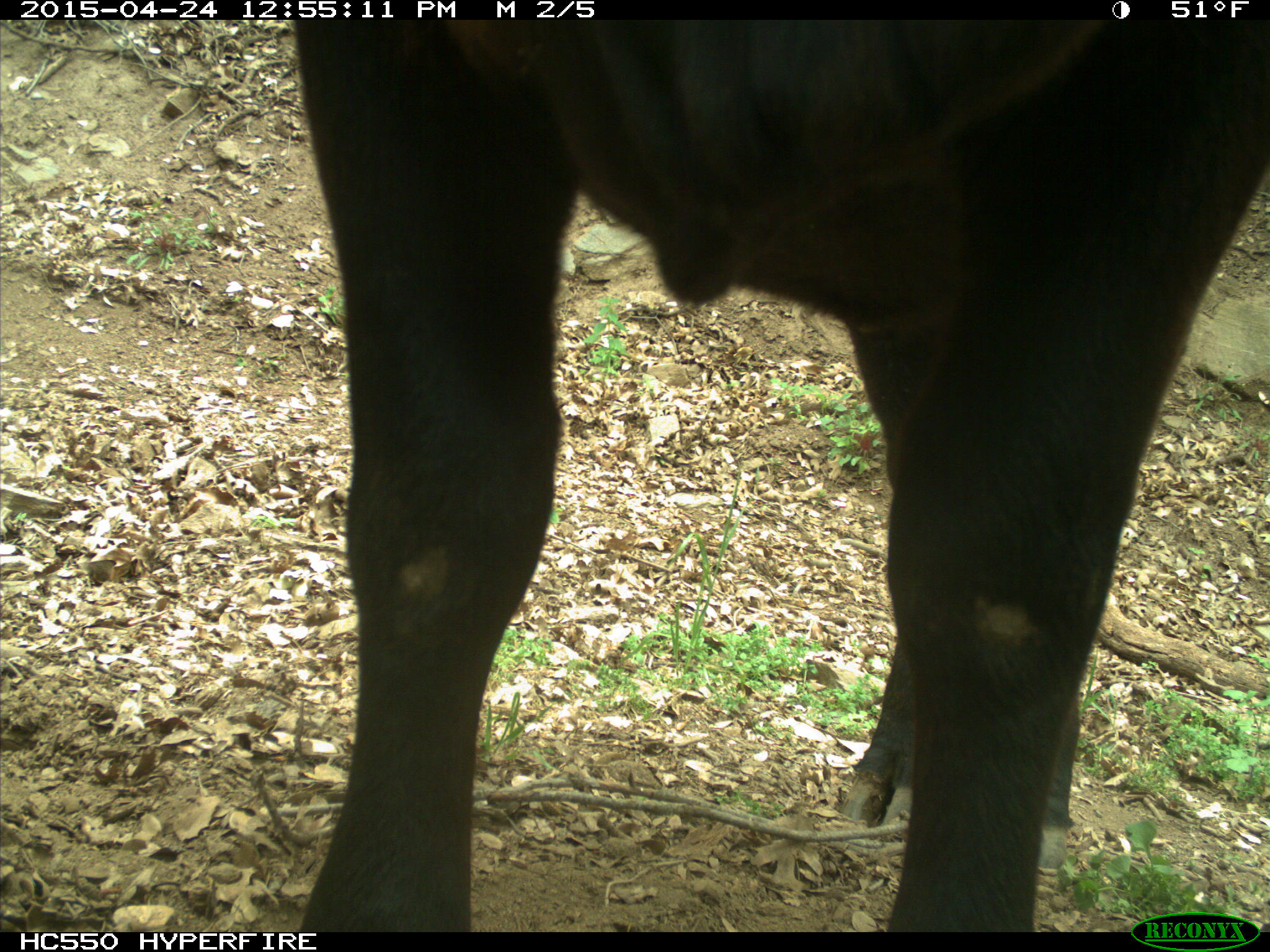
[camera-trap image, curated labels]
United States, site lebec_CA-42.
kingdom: Animalia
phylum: Chordata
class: Mammalia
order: Artiodactyla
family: Bovidae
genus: Bos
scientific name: Bos taurus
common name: domestic cow